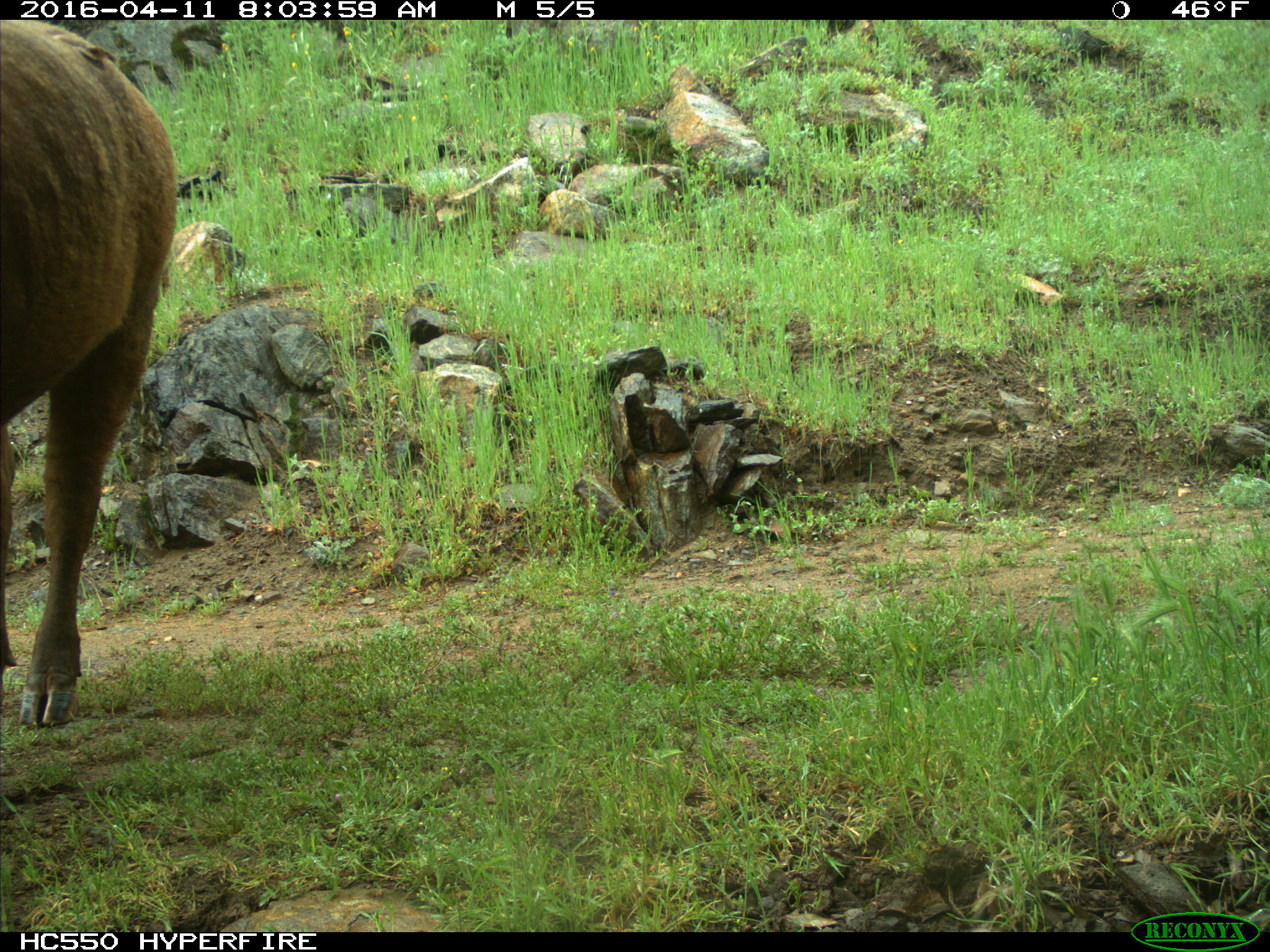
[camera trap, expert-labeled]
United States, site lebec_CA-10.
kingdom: Animalia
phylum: Chordata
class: Mammalia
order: Artiodactyla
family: Bovidae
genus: Bos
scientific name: Bos taurus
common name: domestic cow